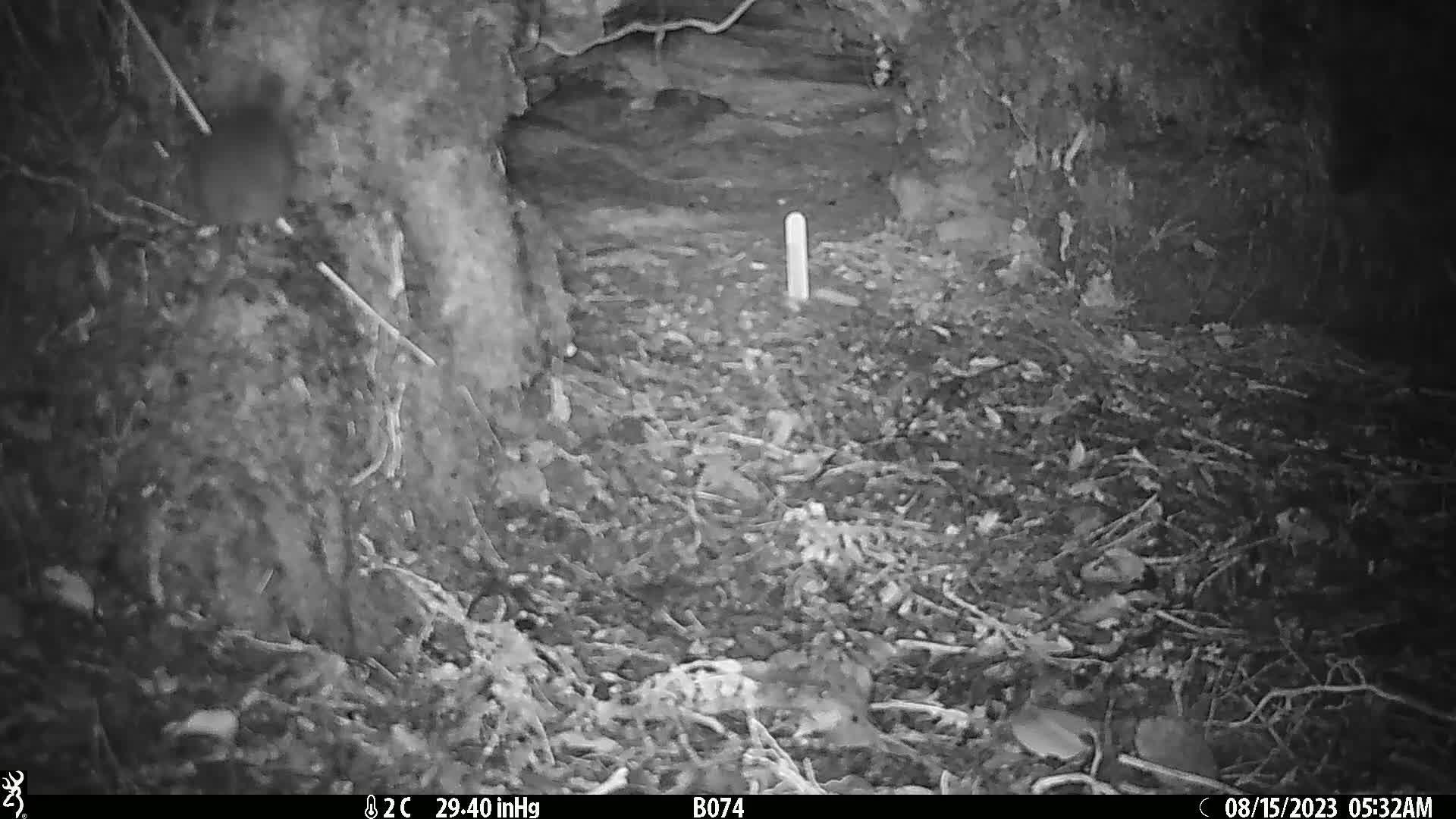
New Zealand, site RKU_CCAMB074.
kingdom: Animalia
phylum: Chordata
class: Mammalia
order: Rodentia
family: Muridae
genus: Rattus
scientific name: Rattus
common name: rat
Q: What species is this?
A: Rat (Rattus).